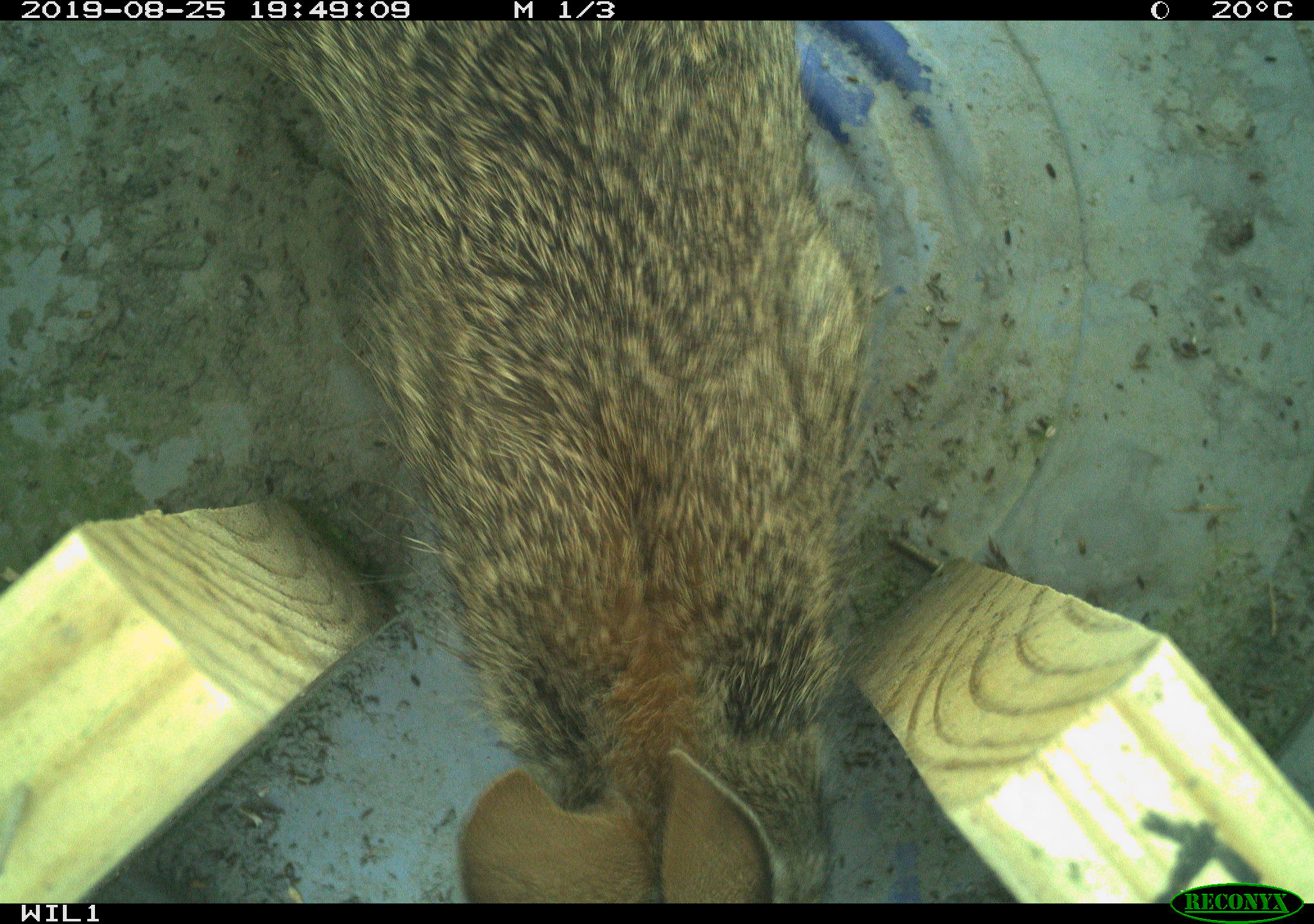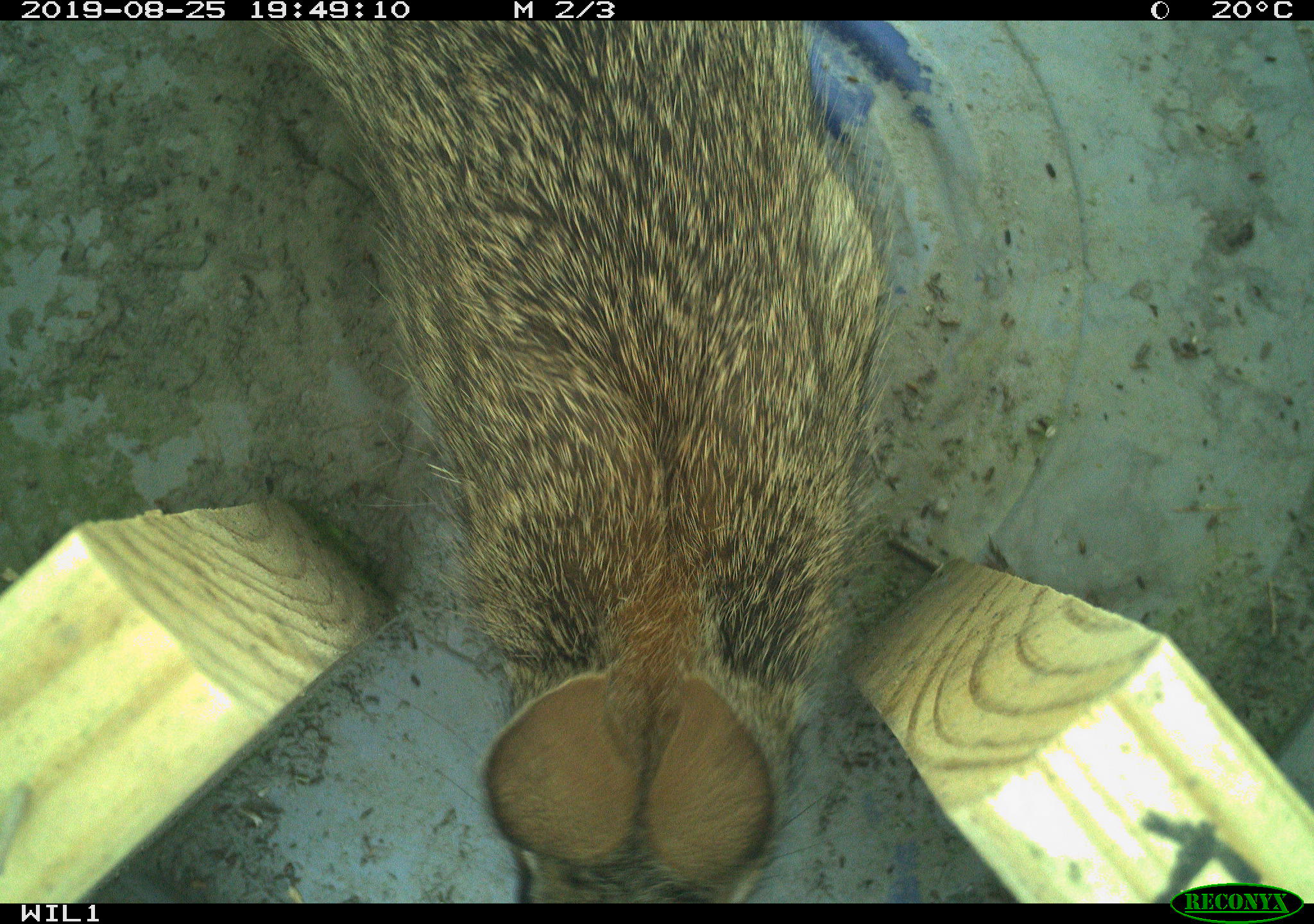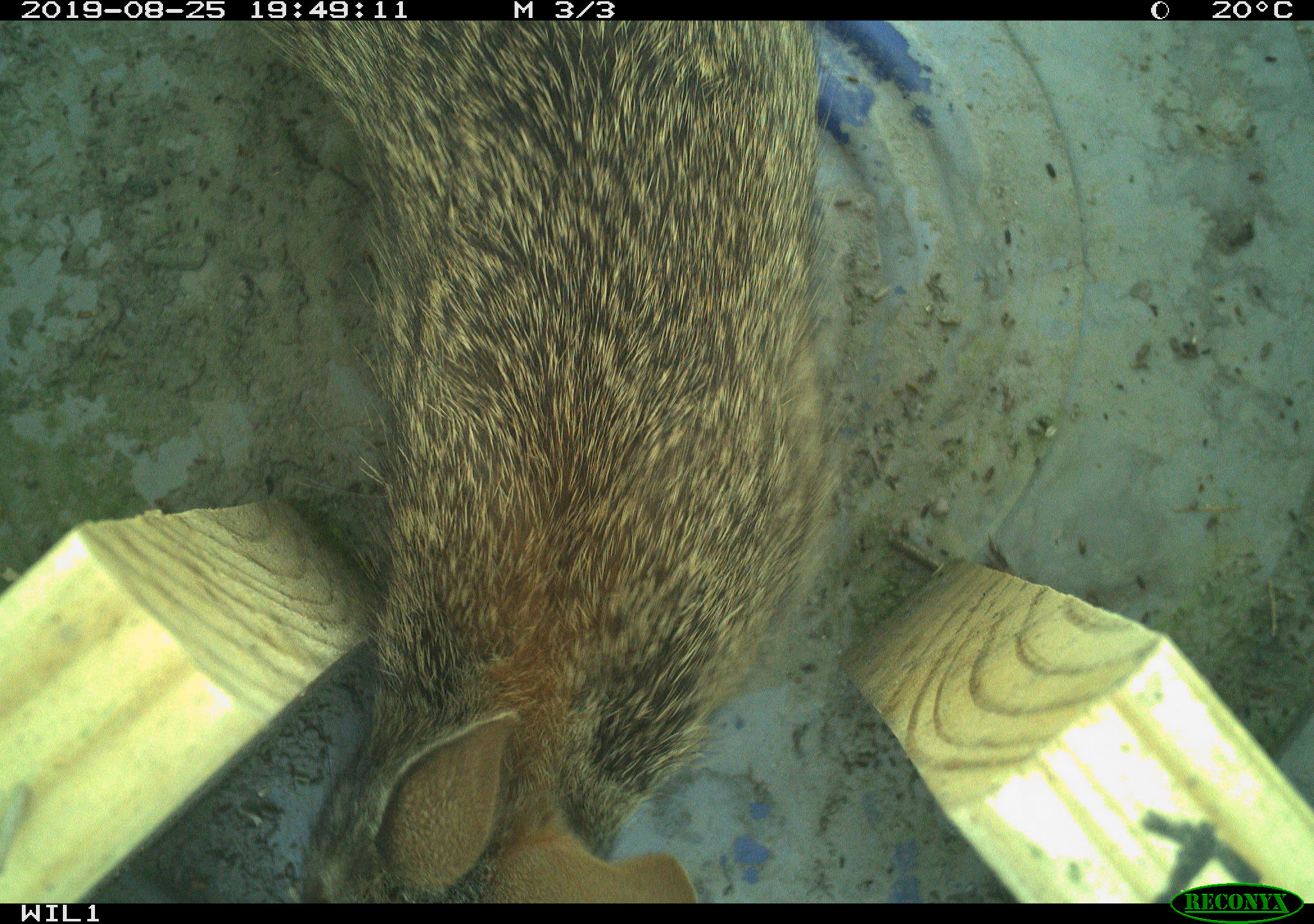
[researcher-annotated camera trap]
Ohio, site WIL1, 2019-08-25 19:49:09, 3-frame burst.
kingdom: Animalia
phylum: Chordata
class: Mammalia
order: Lagomorpha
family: Leporidae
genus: Sylvilagus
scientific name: Sylvilagus floridanus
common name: eastern cottontail